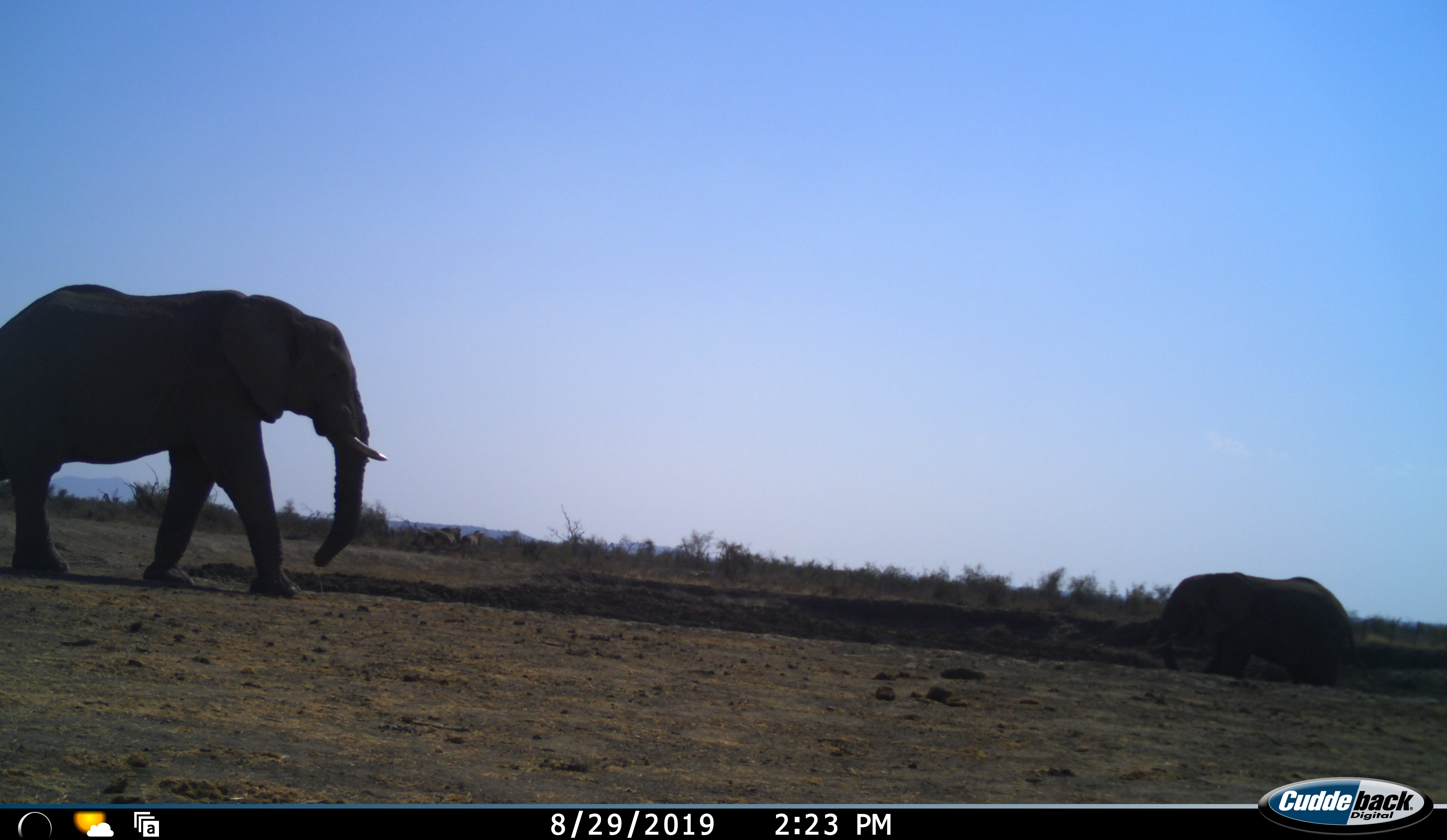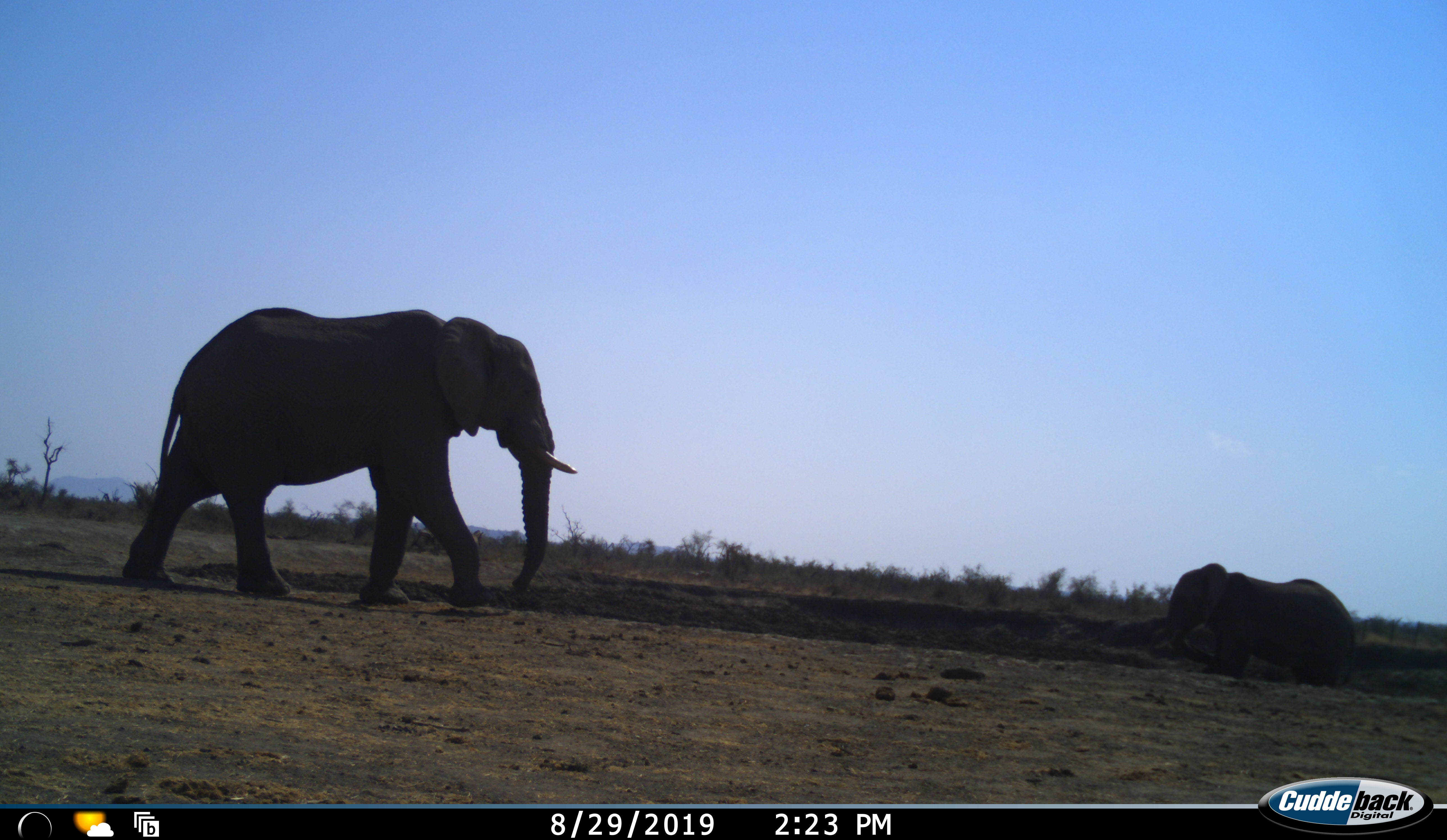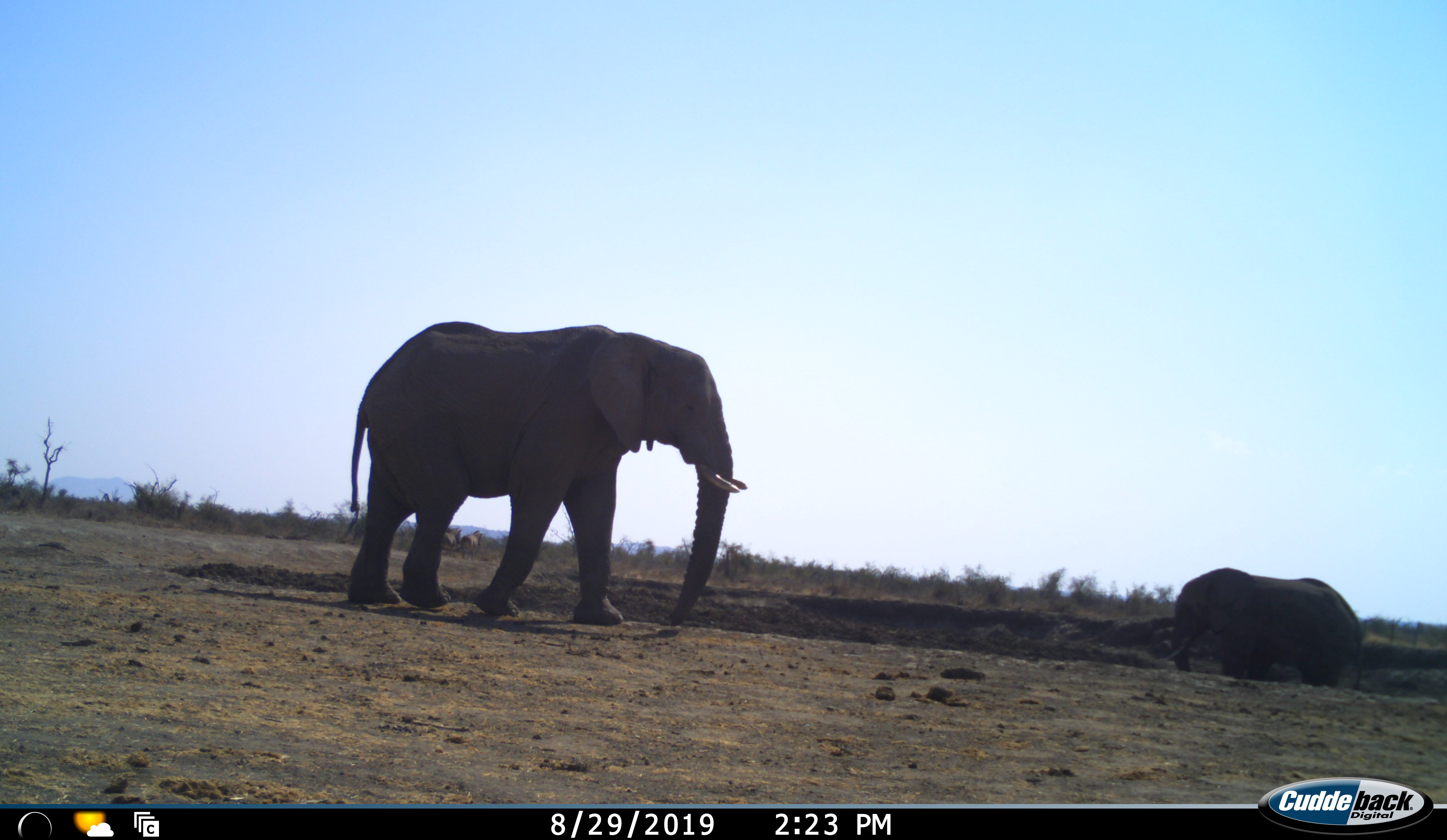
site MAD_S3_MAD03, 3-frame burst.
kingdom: Animalia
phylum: Chordata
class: Mammalia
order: Proboscidea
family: Elephantidae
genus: Loxodonta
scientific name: Loxodonta africana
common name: african bush elephant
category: elephant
Elephant (african bush elephant) (Loxodonta africana), count 2. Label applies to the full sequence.